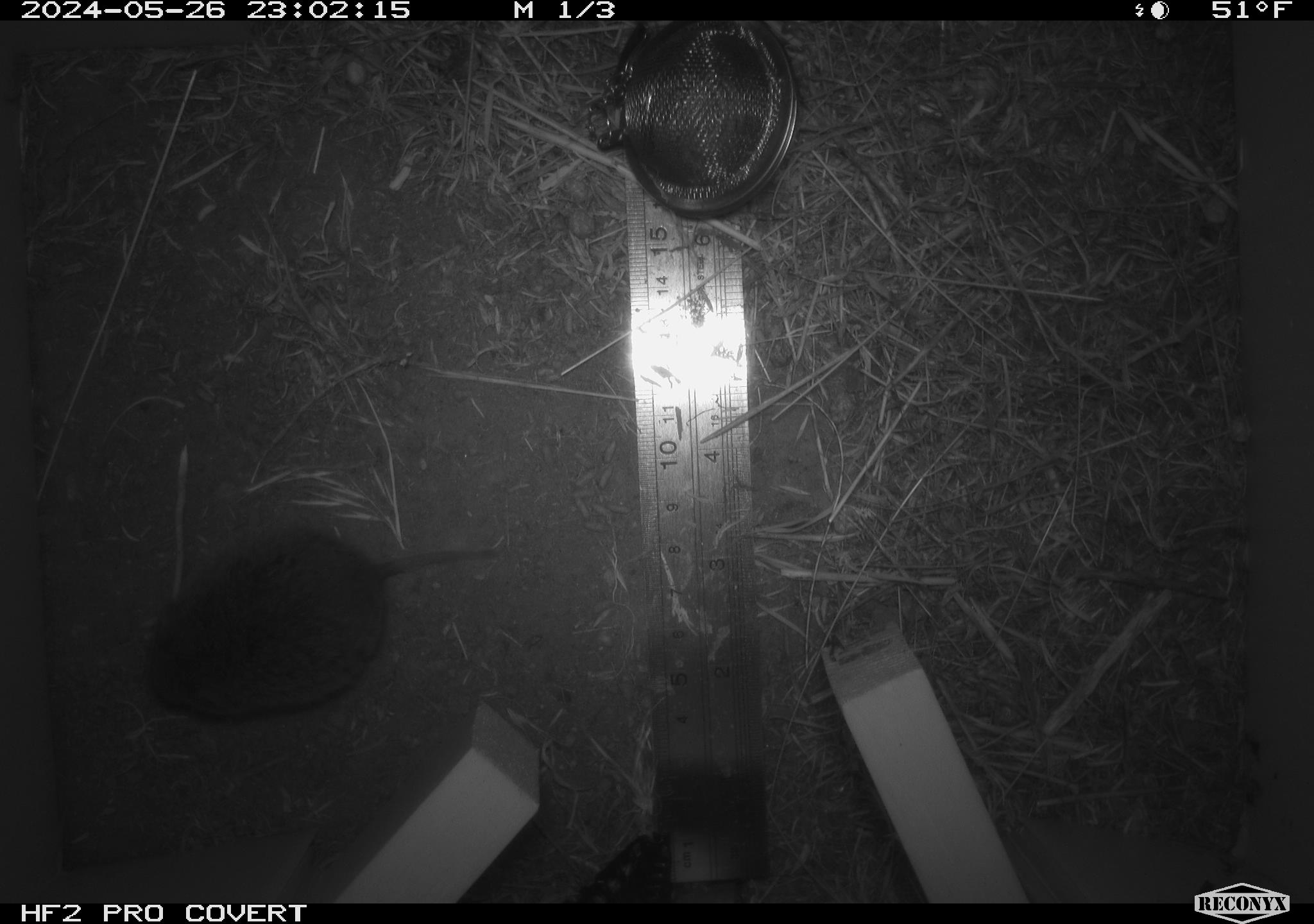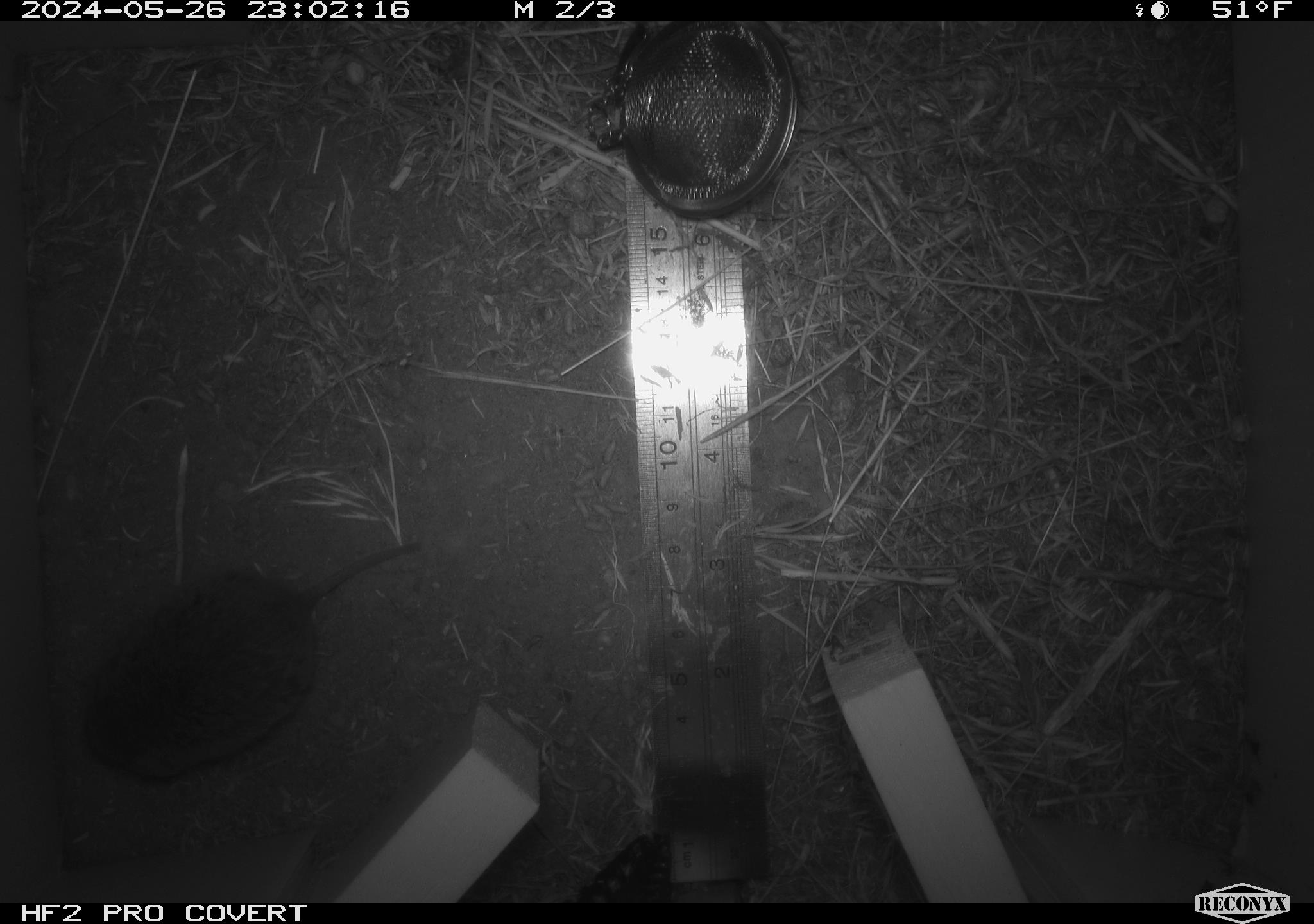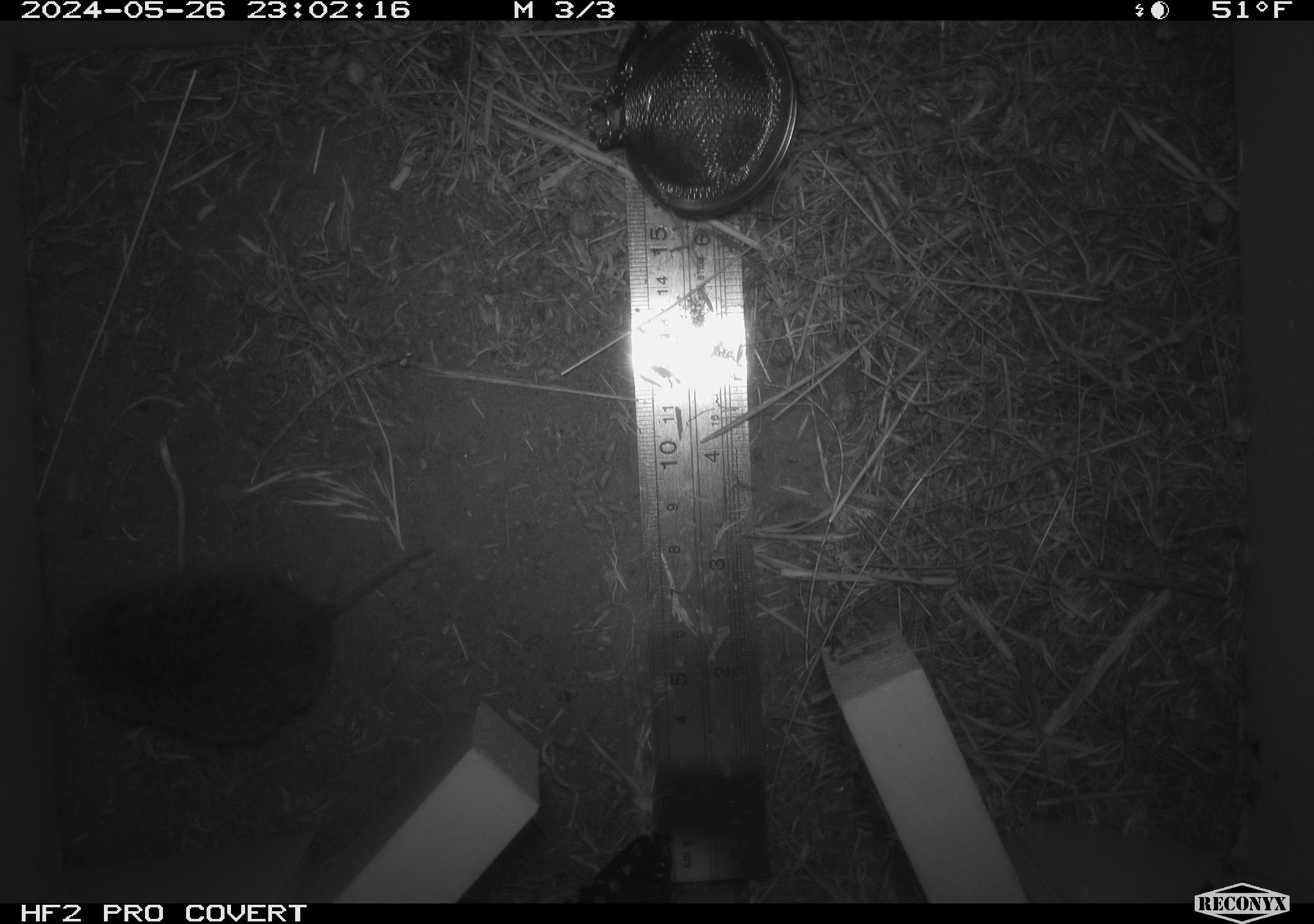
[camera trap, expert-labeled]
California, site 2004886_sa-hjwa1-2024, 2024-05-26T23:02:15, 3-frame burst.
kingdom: Animalia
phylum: Chordata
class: Mammalia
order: Rodentia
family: Cricetidae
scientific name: Cricetidae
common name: hamsters, voles, lemmings, and allies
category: cricetidae family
Cricetidae family (hamsters, voles, lemmings, and allies) (Cricetidae).